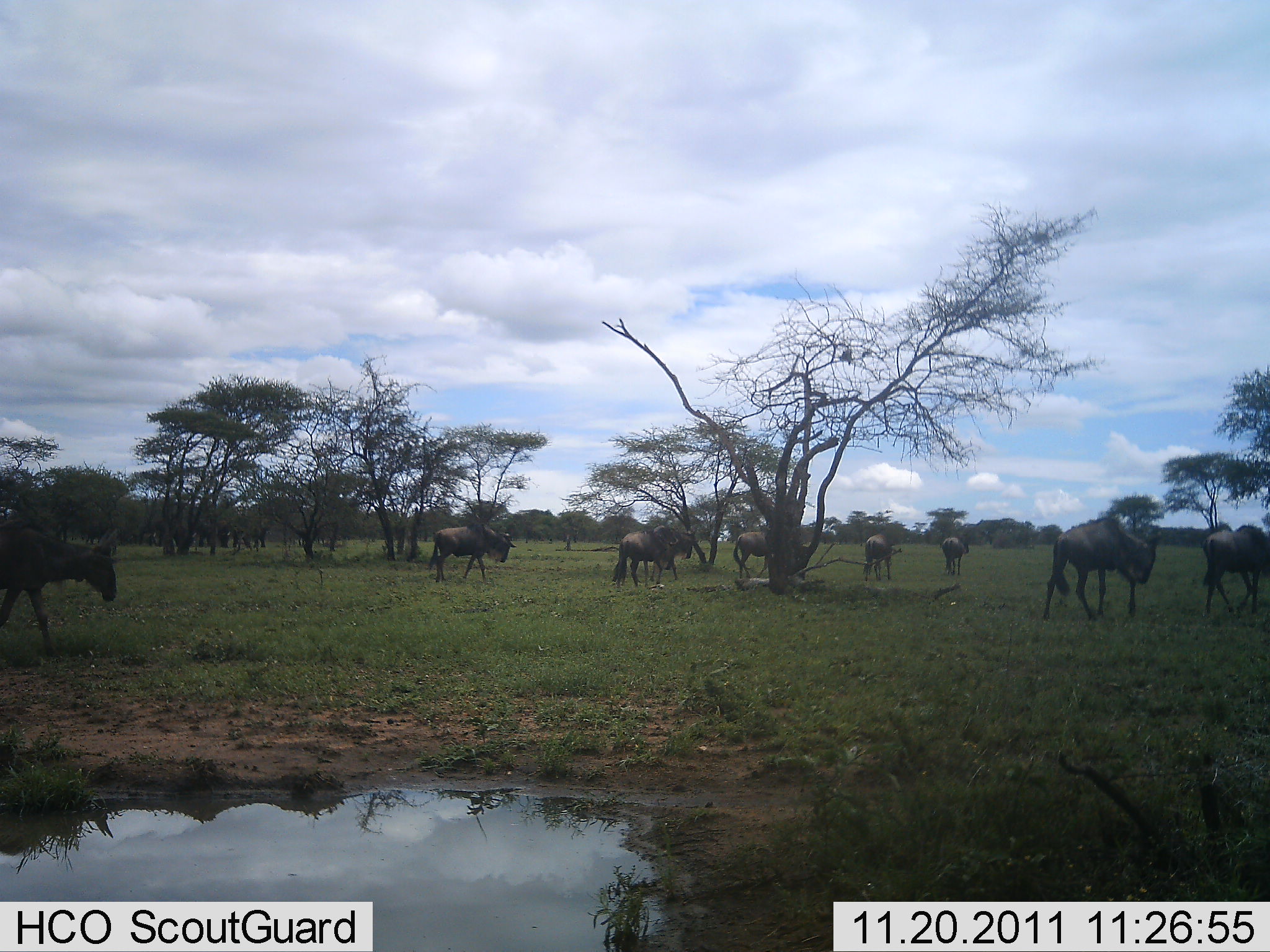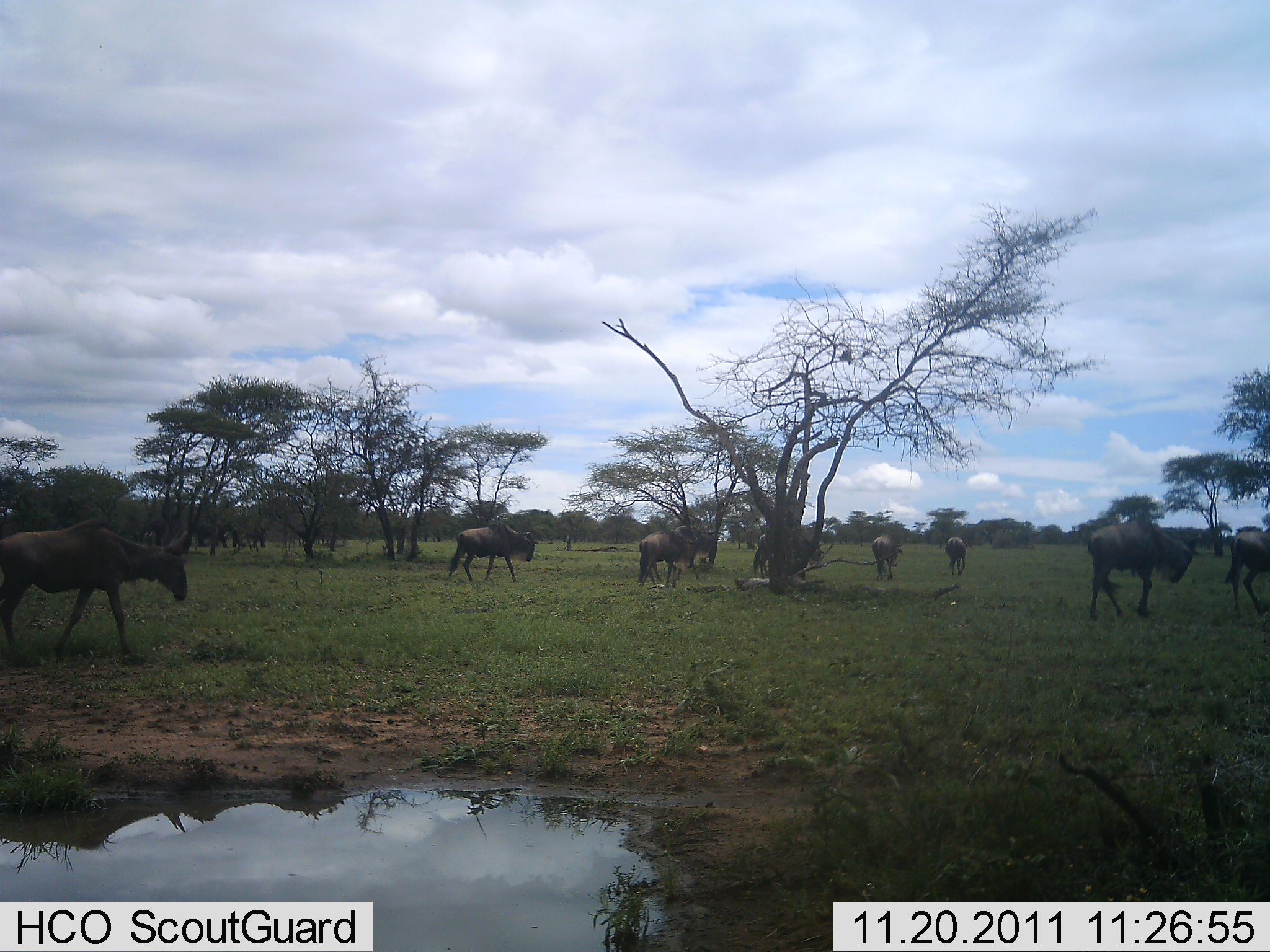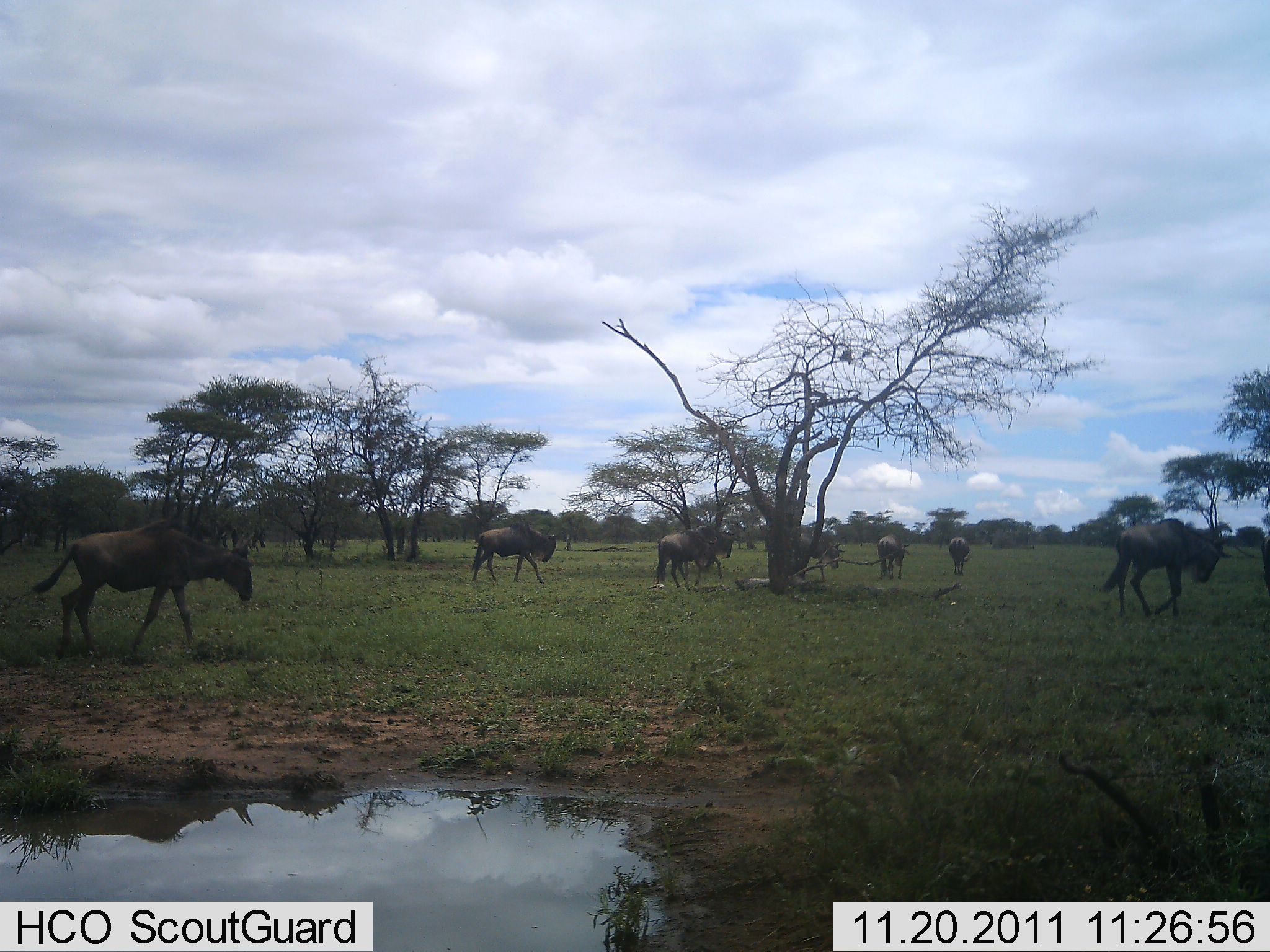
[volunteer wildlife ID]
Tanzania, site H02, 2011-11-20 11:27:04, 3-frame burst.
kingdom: Animalia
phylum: Chordata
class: Mammalia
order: Artiodactyla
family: Bovidae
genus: Connochaetes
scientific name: Connochaetes taurinus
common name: blue wildebeest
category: wildebeest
Wildebeest (blue wildebeest) (Connochaetes taurinus), count 10. Behavior (volunteer vote fractions): standing 8%, resting 0%, moving 100%, interacting 0%. Young present (vote fraction): 0%. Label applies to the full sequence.